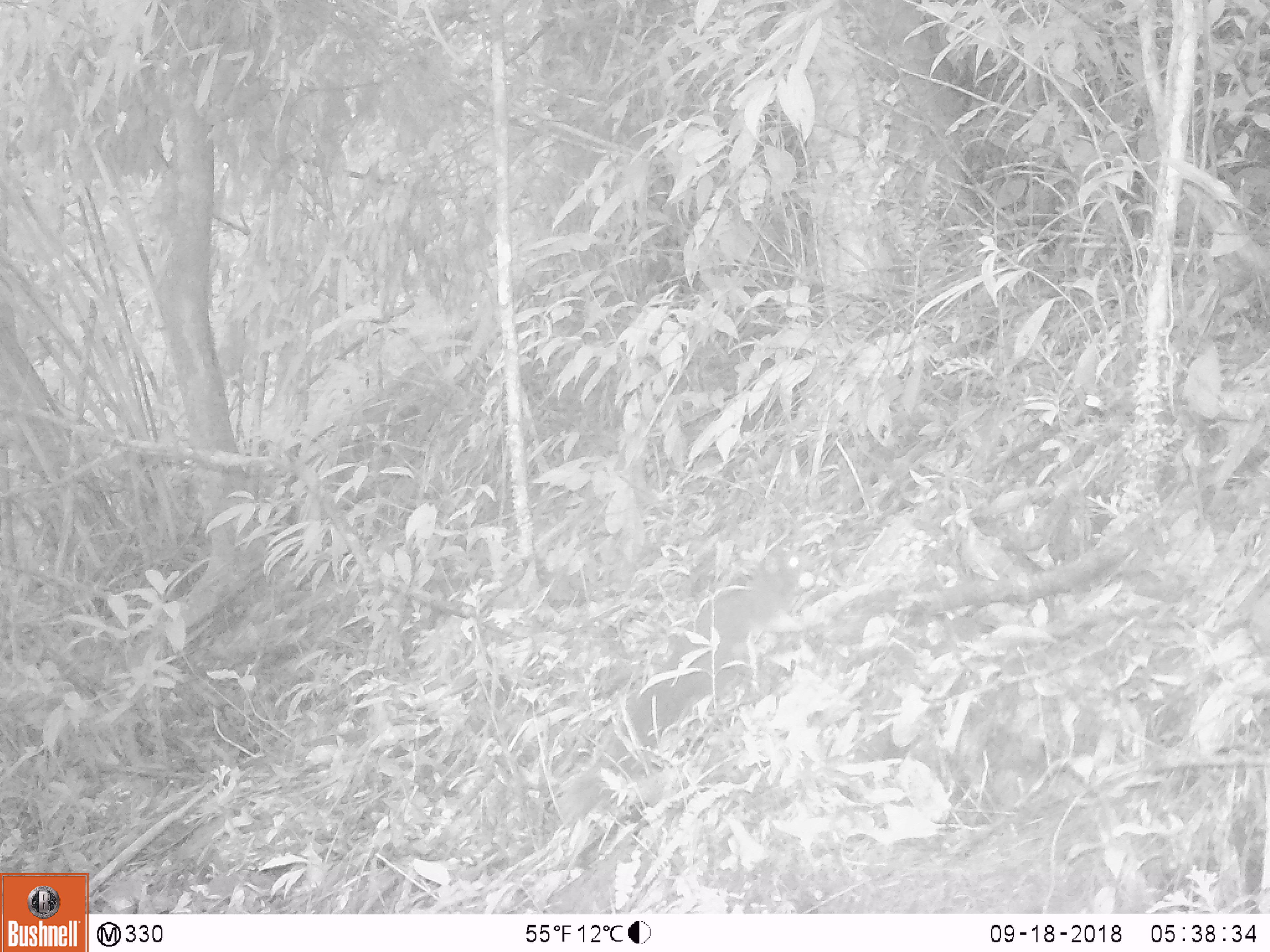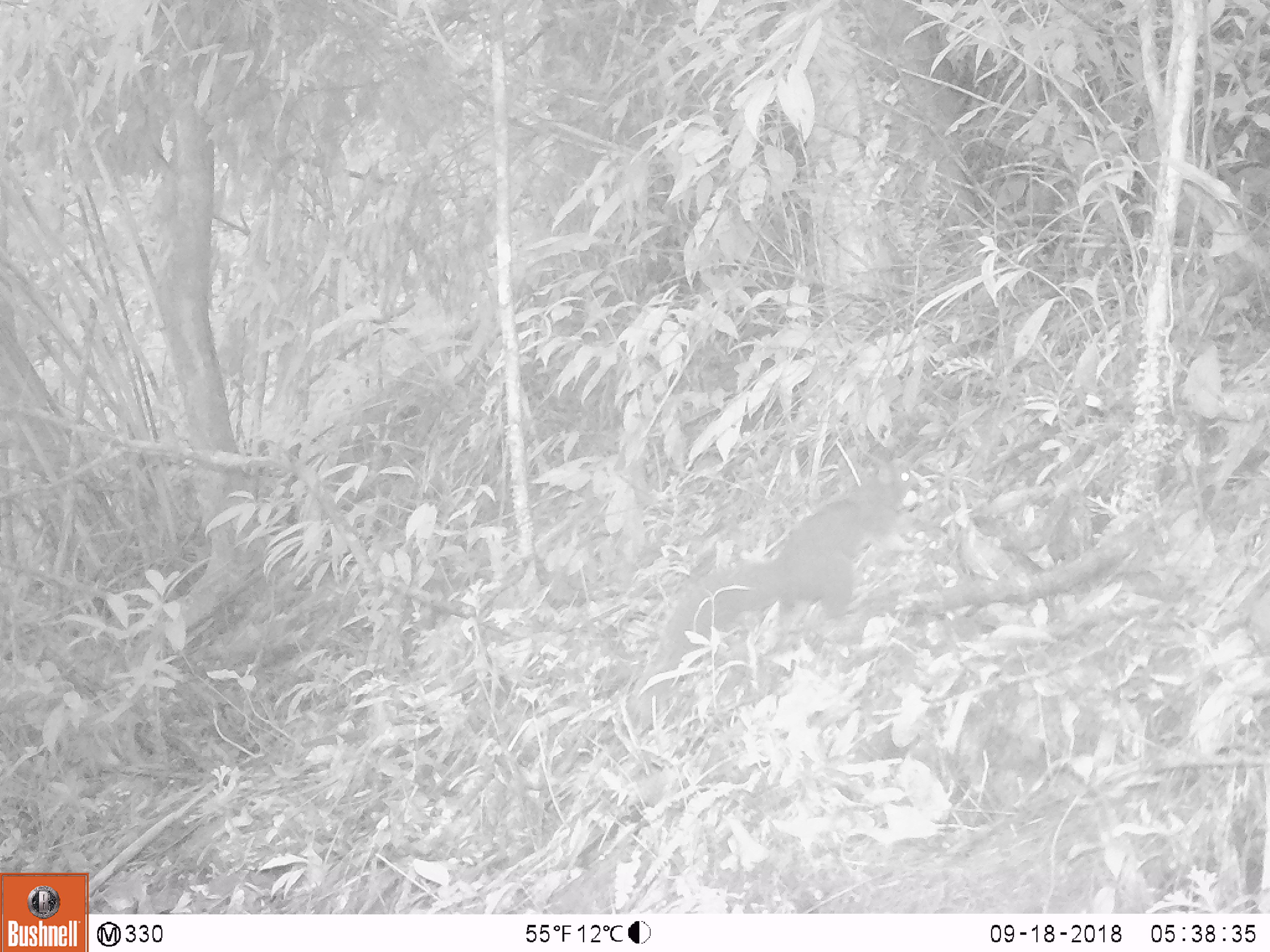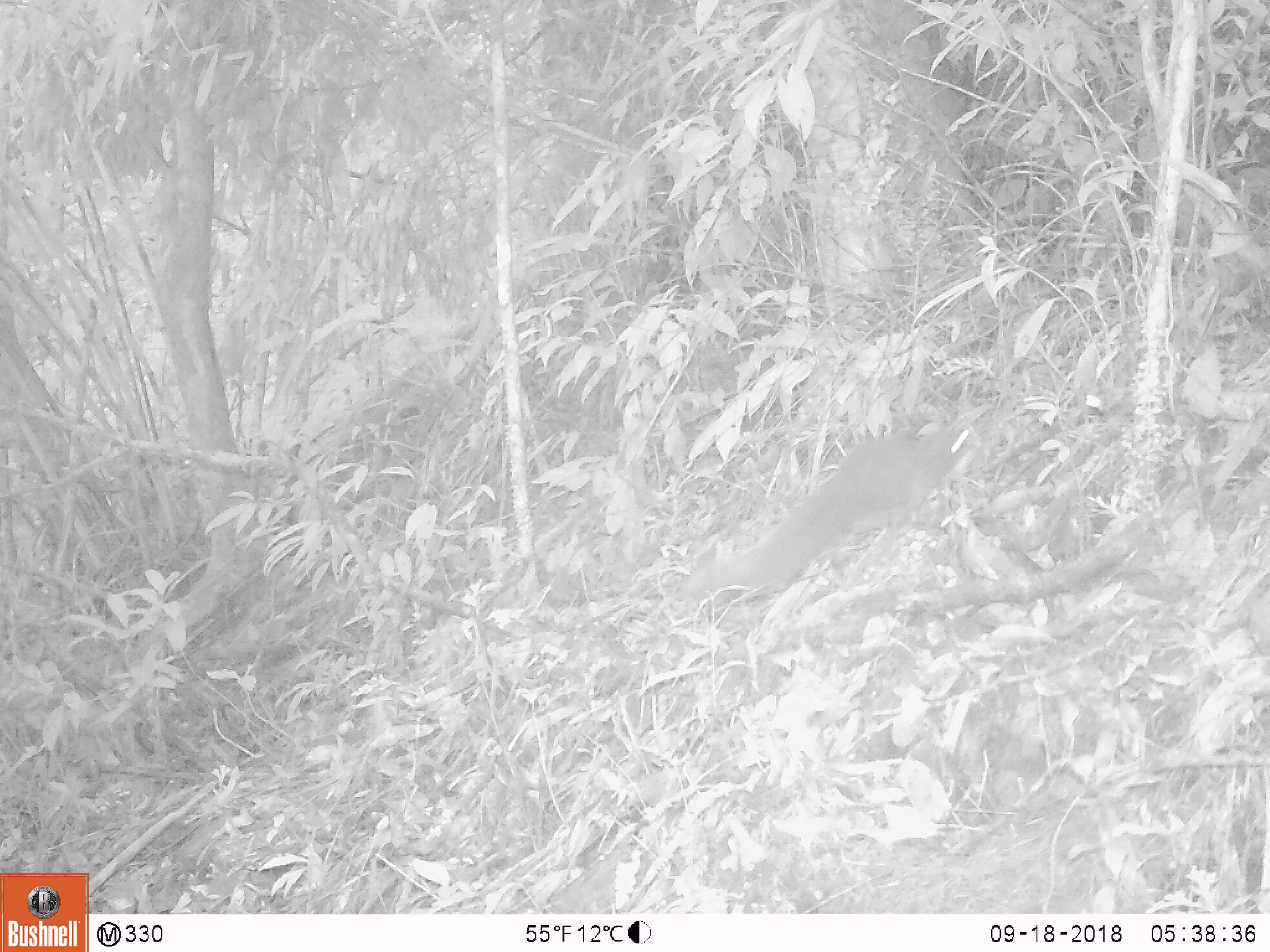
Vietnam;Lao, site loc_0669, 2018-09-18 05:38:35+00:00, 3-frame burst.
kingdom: Animalia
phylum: Chordata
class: Mammalia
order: Rodentia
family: Sciuridae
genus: Callosciurus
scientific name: Callosciurus erythraeus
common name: pallas's squirrel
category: pallass squirrel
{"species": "pallass squirrel (pallas's squirrel) (Callosciurus erythraeus)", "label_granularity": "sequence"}